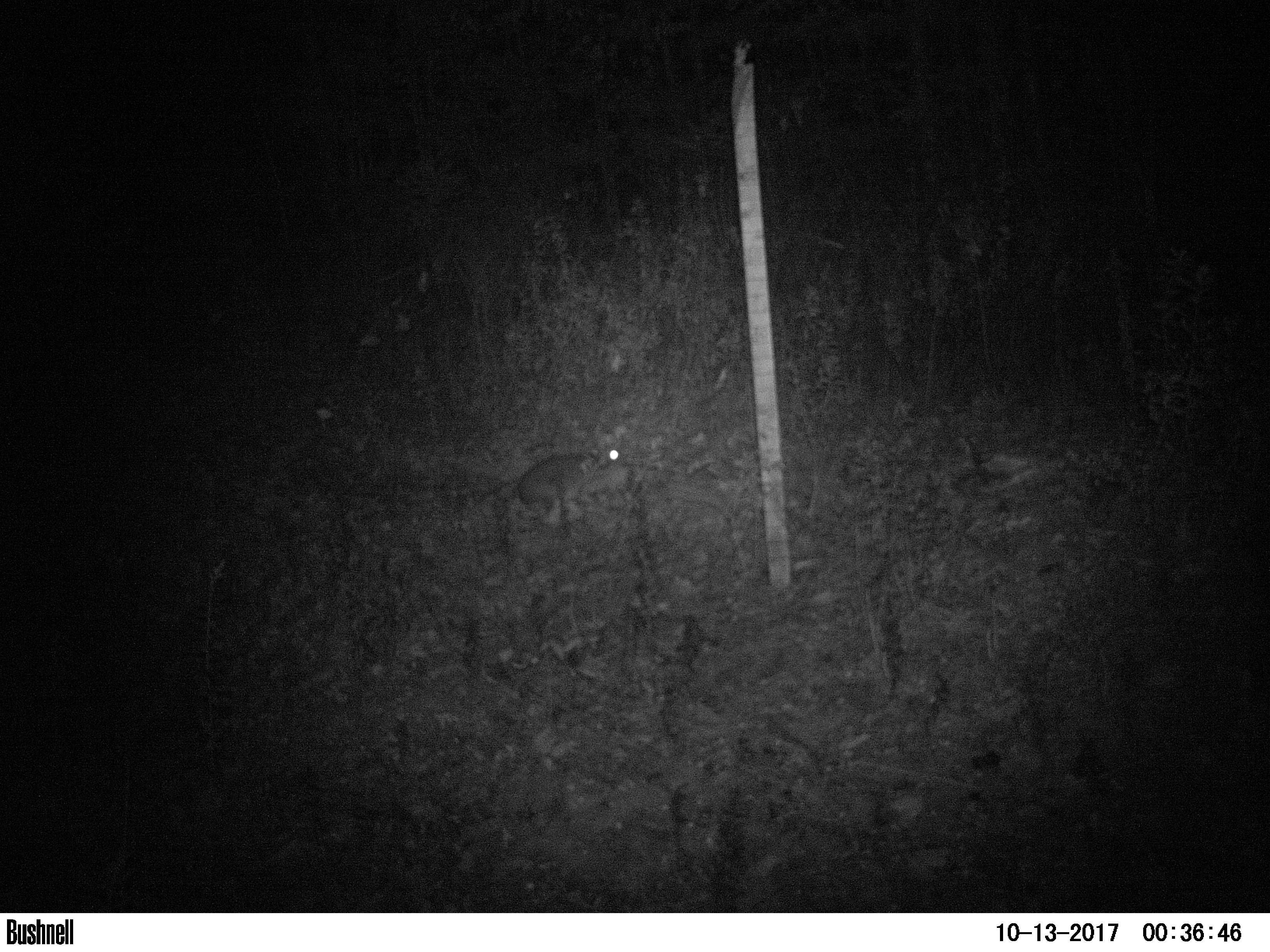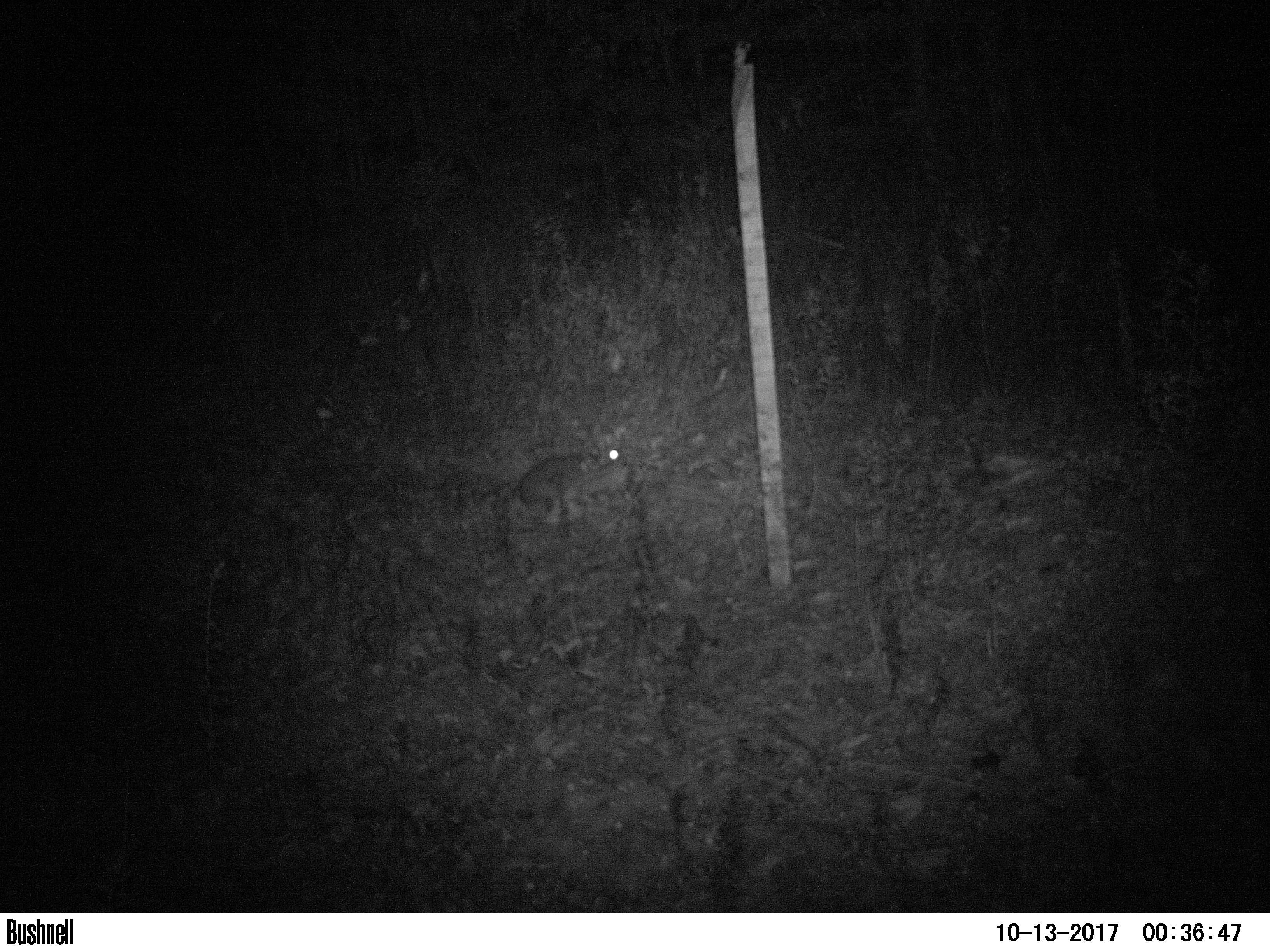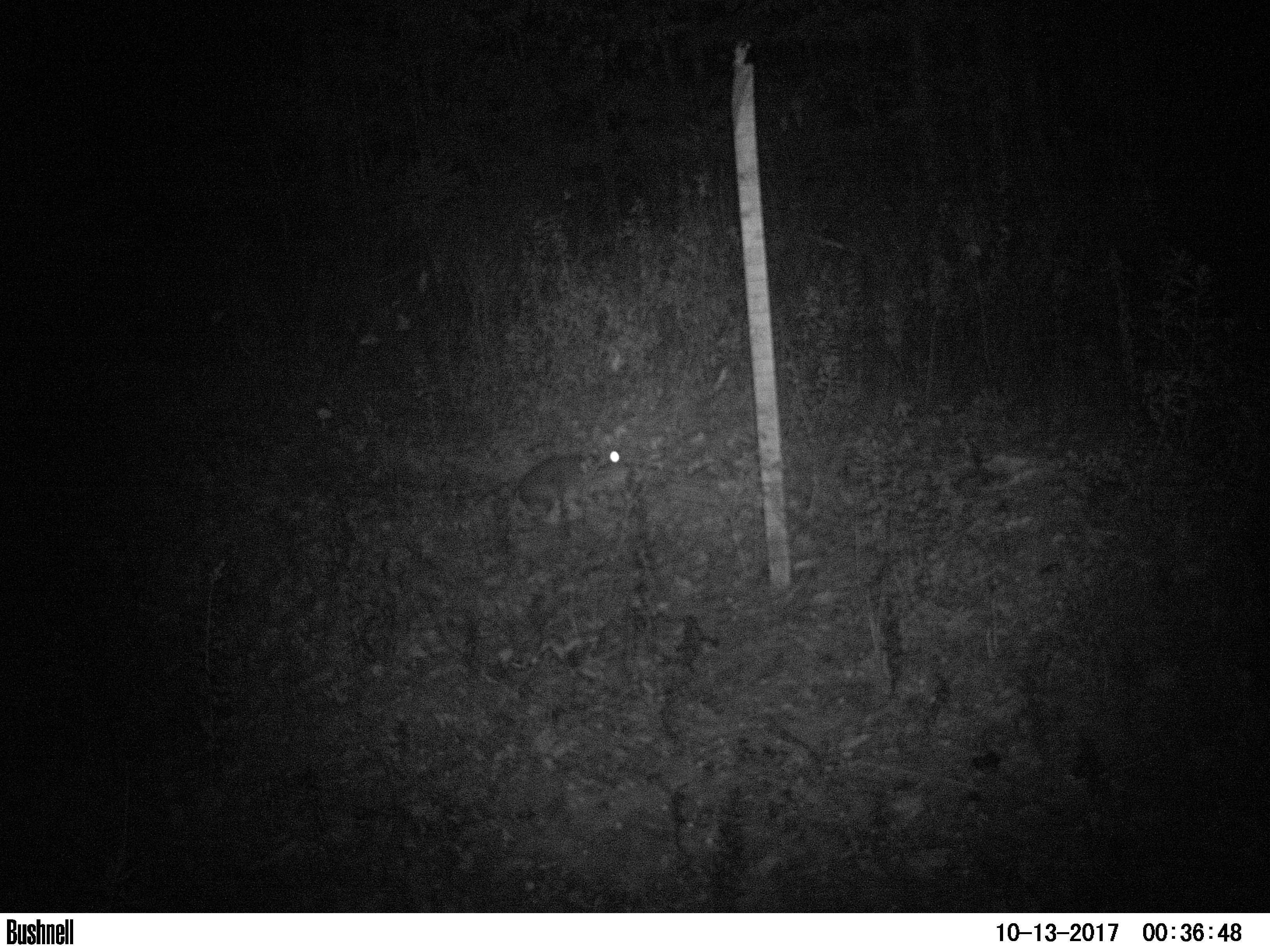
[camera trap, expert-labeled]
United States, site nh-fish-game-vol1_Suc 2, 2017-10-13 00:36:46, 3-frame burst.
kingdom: Animalia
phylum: Chordata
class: Mammalia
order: Lagomorpha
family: Leporidae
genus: Lepus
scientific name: Lepus americanus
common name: snowshoe hare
Snowshoe hare (Lepus americanus).